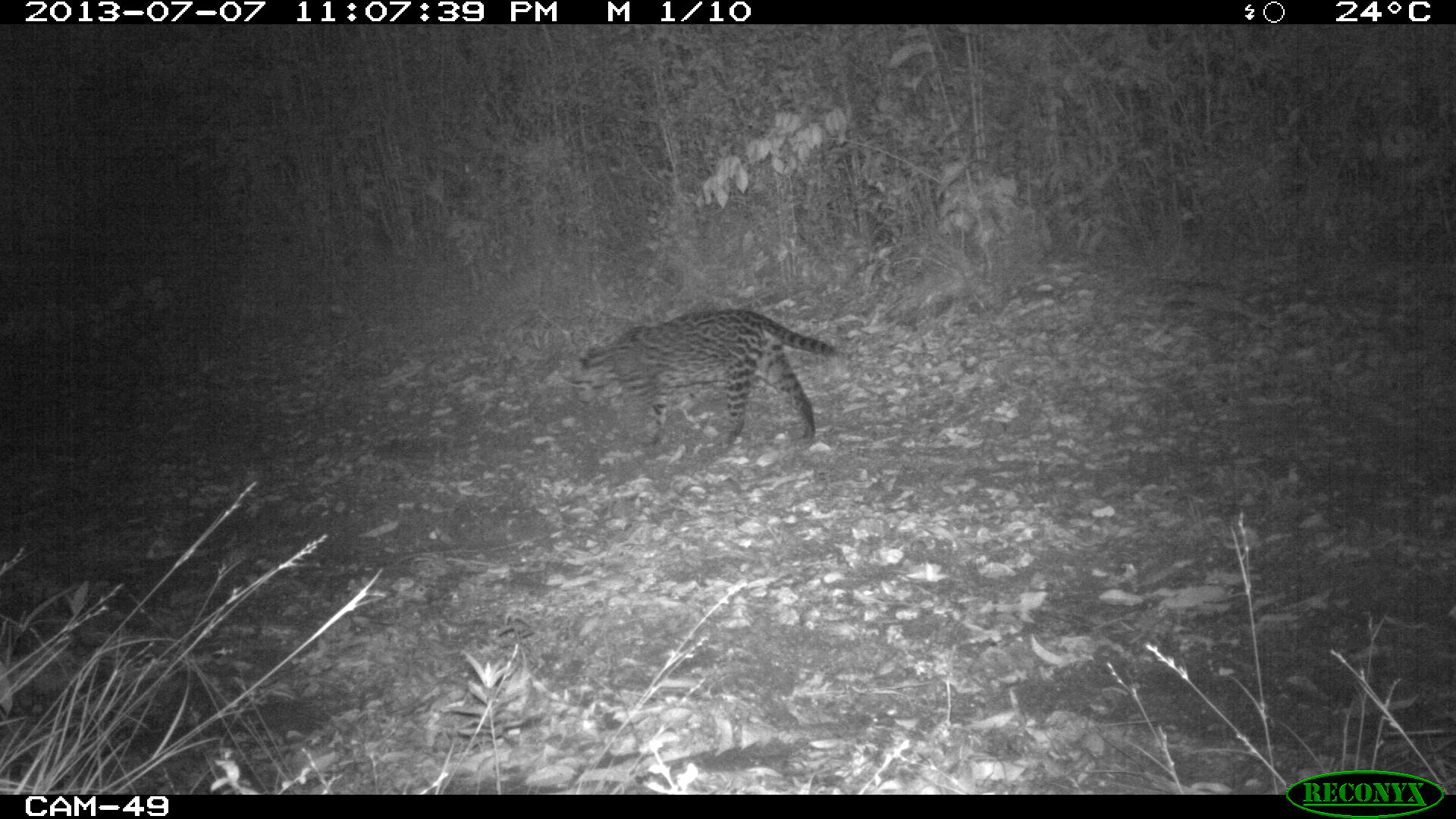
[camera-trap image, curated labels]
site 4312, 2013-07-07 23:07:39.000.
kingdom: Animalia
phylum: Chordata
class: Mammalia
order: Carnivora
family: Felidae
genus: Leopardus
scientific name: Leopardus pardalis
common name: ocelot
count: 1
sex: female